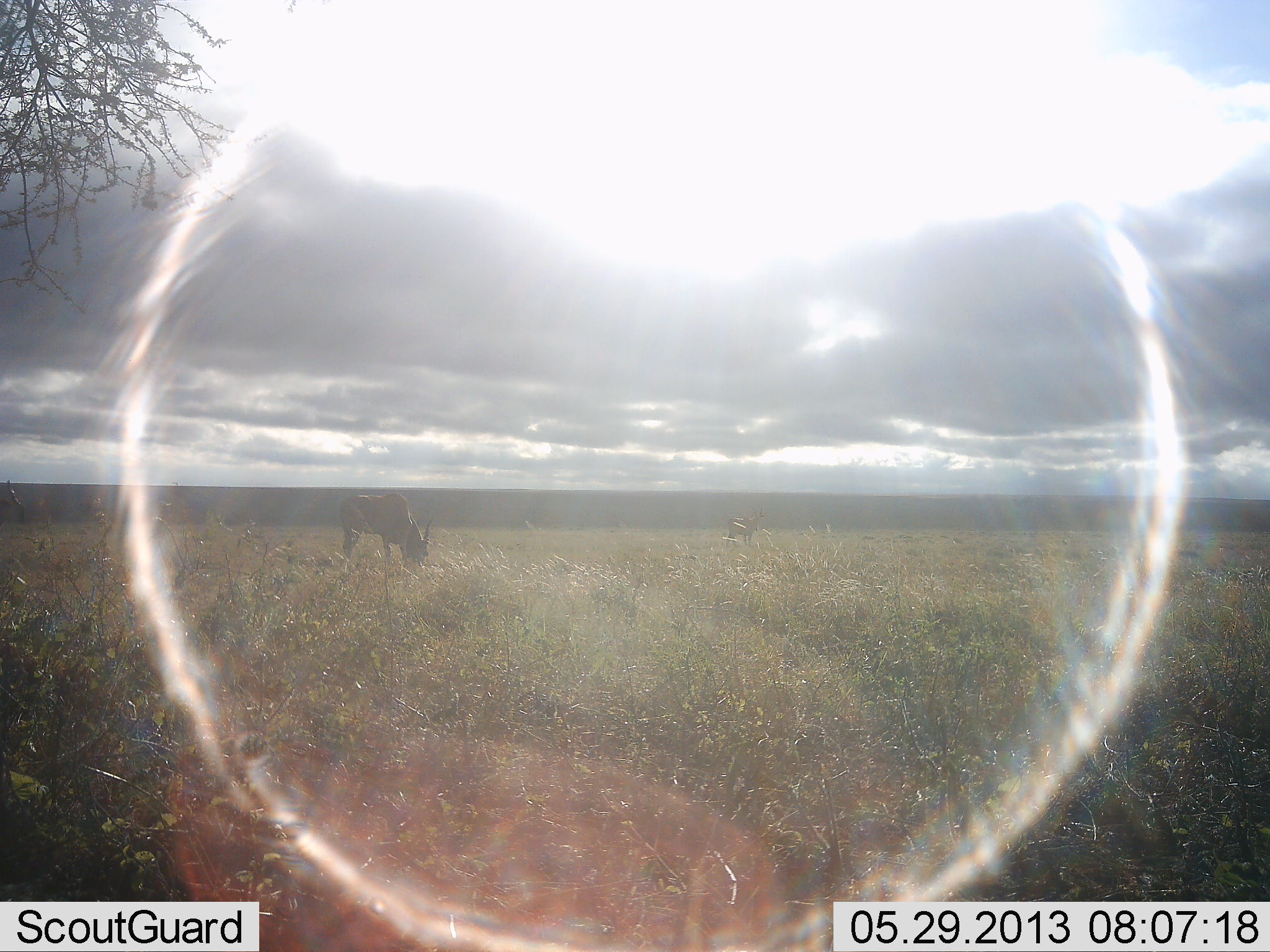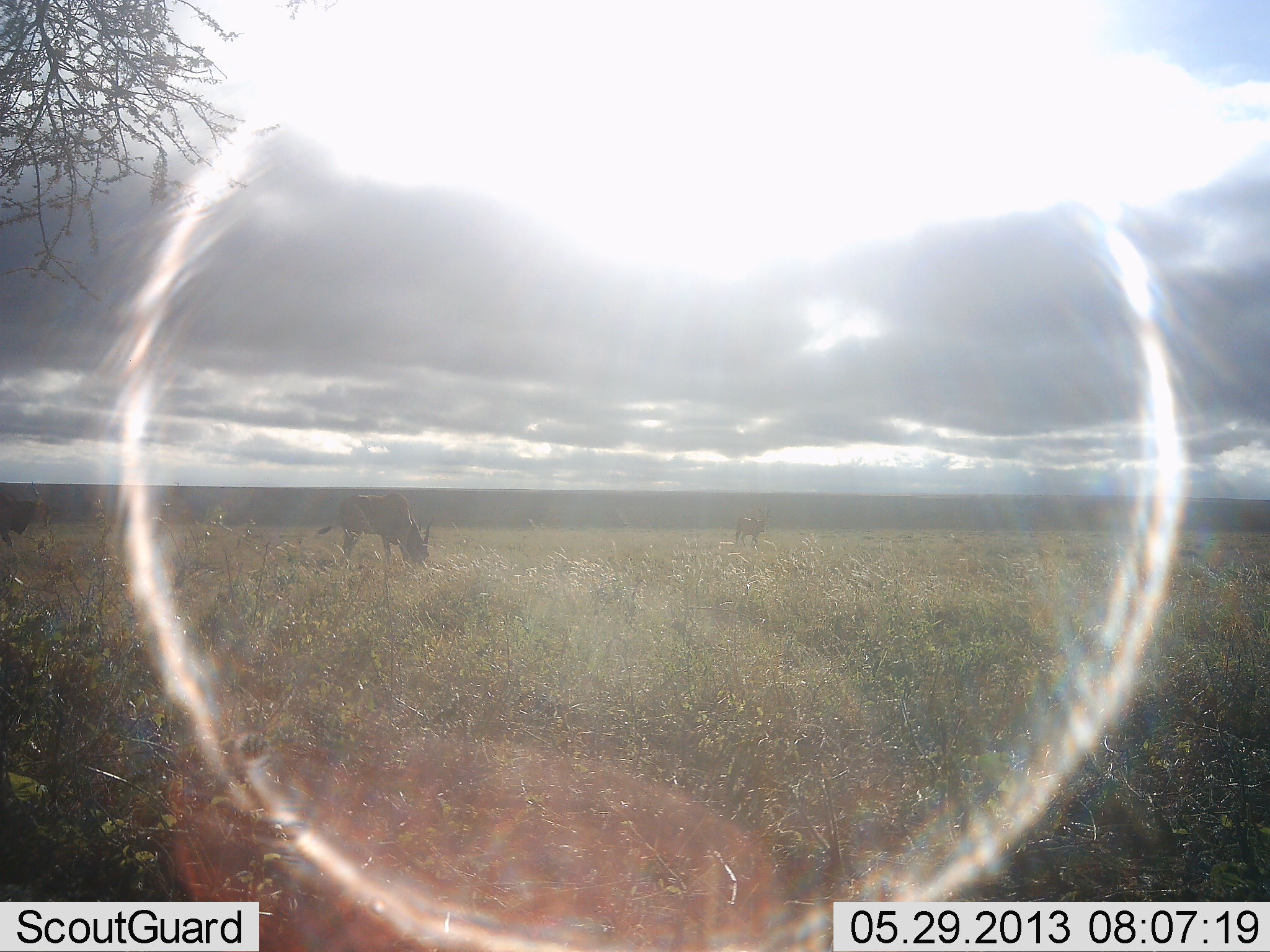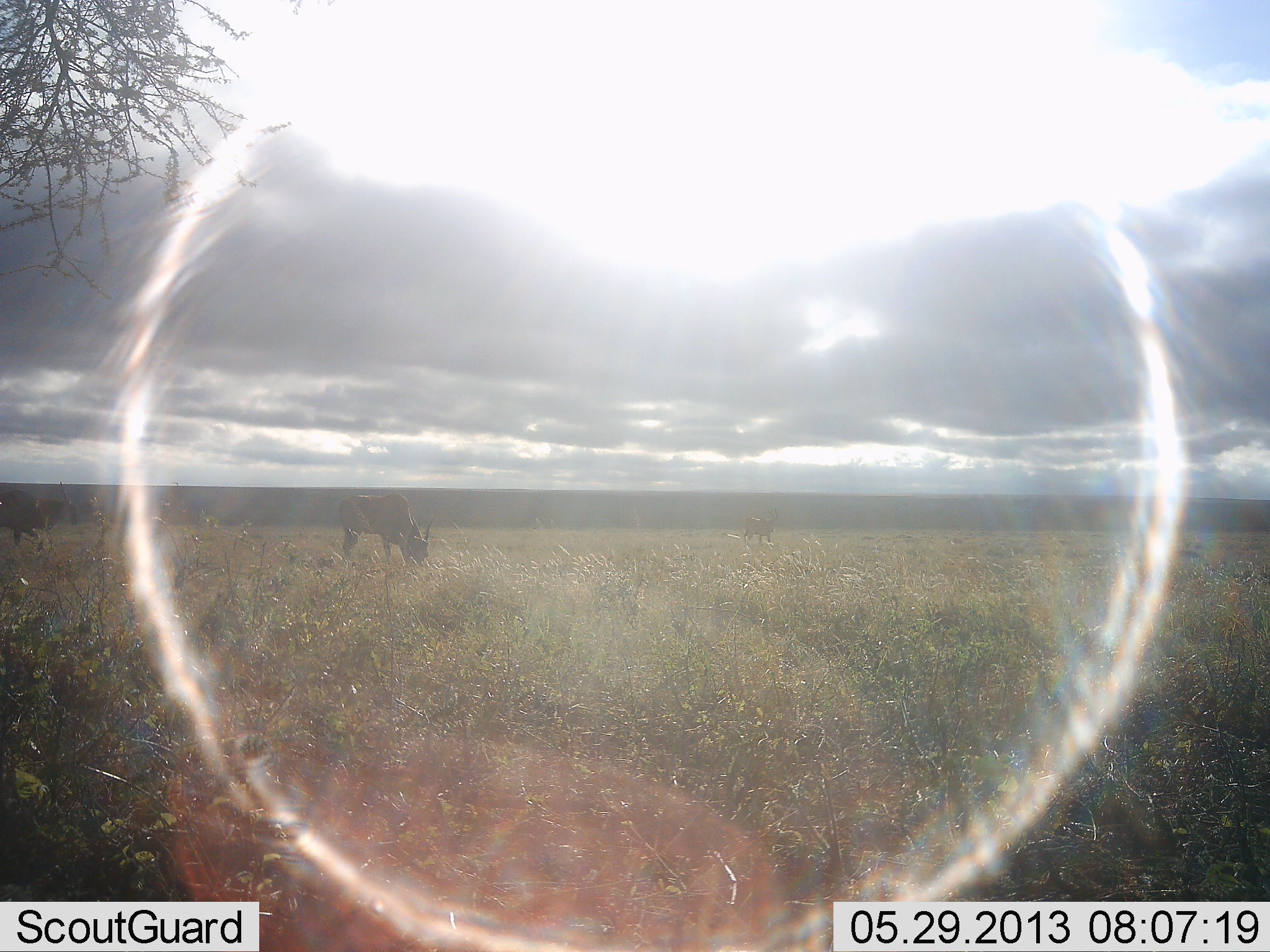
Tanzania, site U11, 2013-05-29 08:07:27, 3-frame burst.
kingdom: Animalia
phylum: Chordata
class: Mammalia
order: Artiodactyla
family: Bovidae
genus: Connochaetes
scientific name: Connochaetes taurinus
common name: blue wildebeest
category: wildebeest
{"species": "wildebeest (blue wildebeest) (Connochaetes taurinus)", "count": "3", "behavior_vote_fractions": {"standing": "31%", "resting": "0%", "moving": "46%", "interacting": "0%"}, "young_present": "0%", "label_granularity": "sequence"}